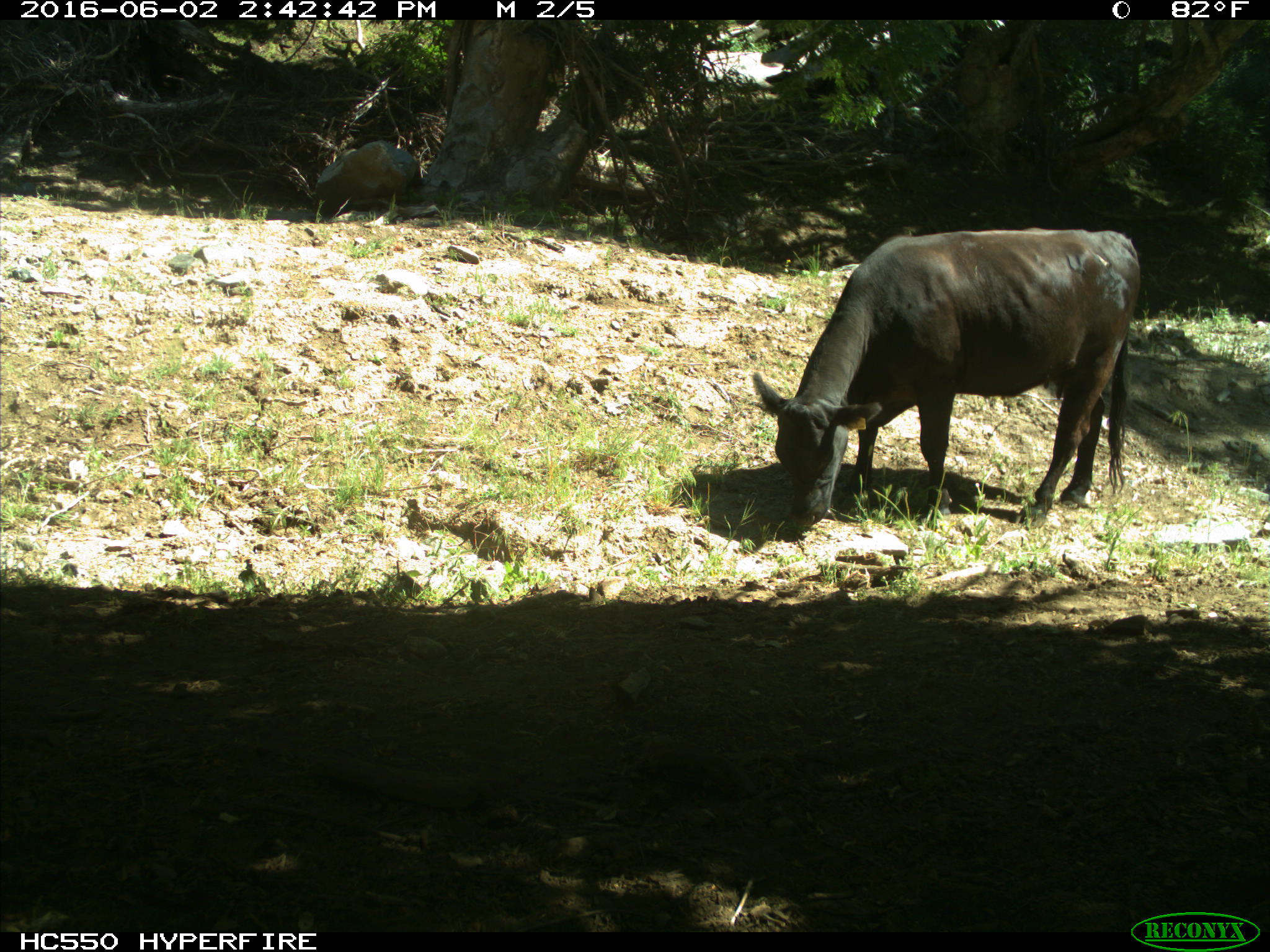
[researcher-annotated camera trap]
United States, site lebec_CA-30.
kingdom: Animalia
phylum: Chordata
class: Mammalia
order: Artiodactyla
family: Bovidae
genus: Bos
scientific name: Bos taurus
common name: domestic cow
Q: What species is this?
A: Bos taurus (domestic cow).